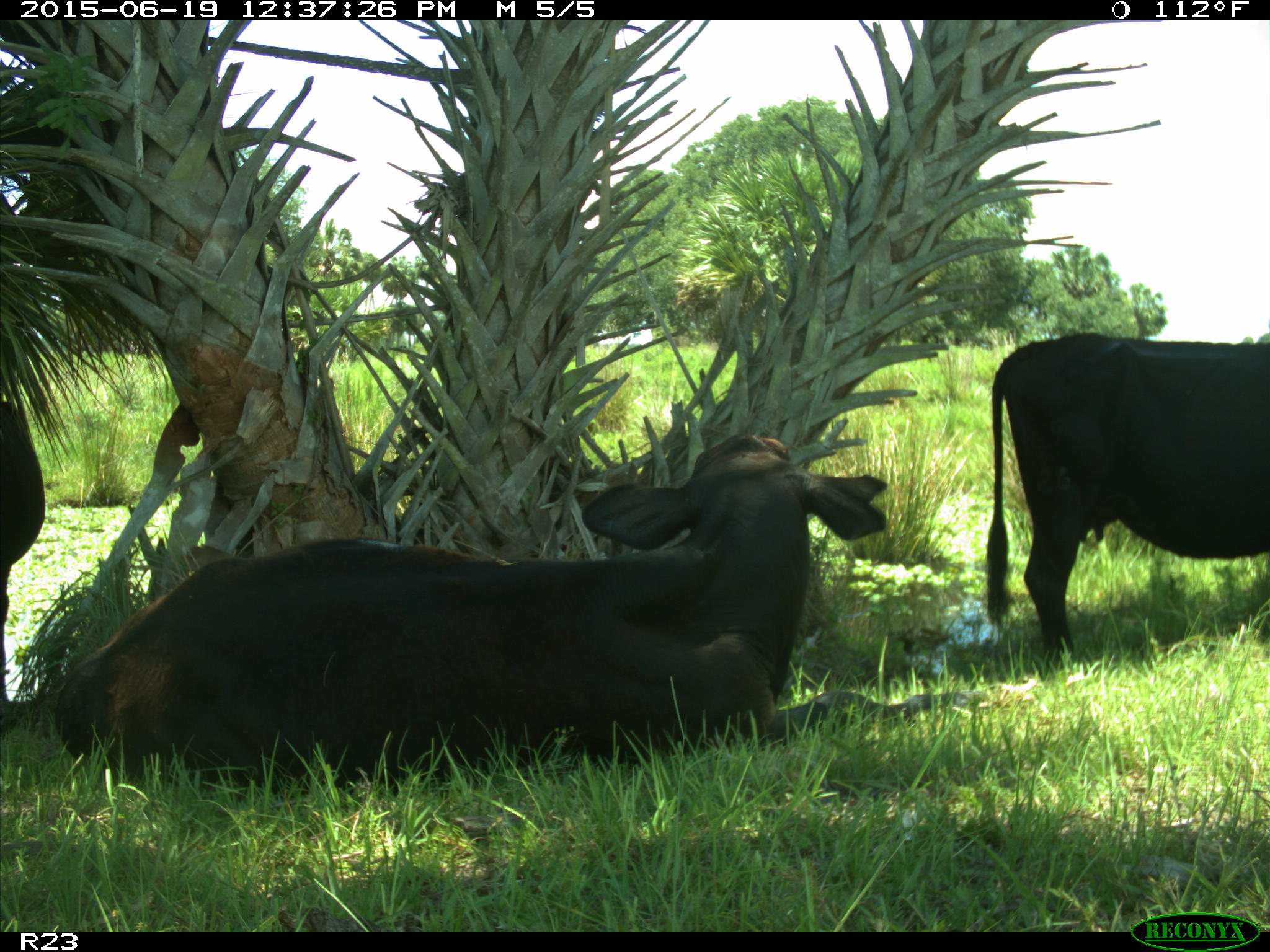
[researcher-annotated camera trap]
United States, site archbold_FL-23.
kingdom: Animalia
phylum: Chordata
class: Aves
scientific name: Aves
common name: birds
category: unidentified bird